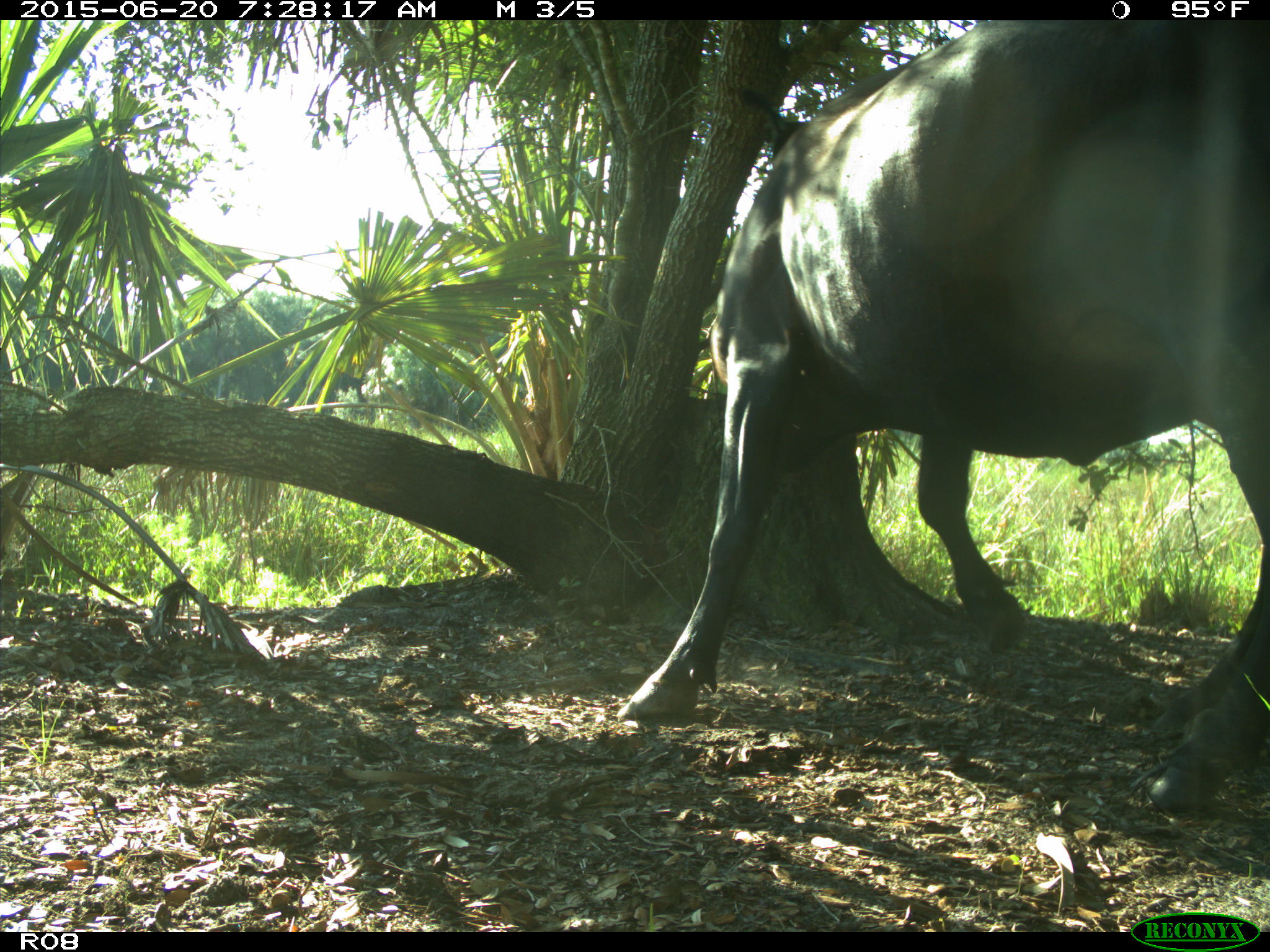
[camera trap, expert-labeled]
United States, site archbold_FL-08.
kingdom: Animalia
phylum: Chordata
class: Mammalia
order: Artiodactyla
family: Bovidae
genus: Bos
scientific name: Bos taurus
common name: domestic cow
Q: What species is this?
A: Bos taurus (domestic cow).